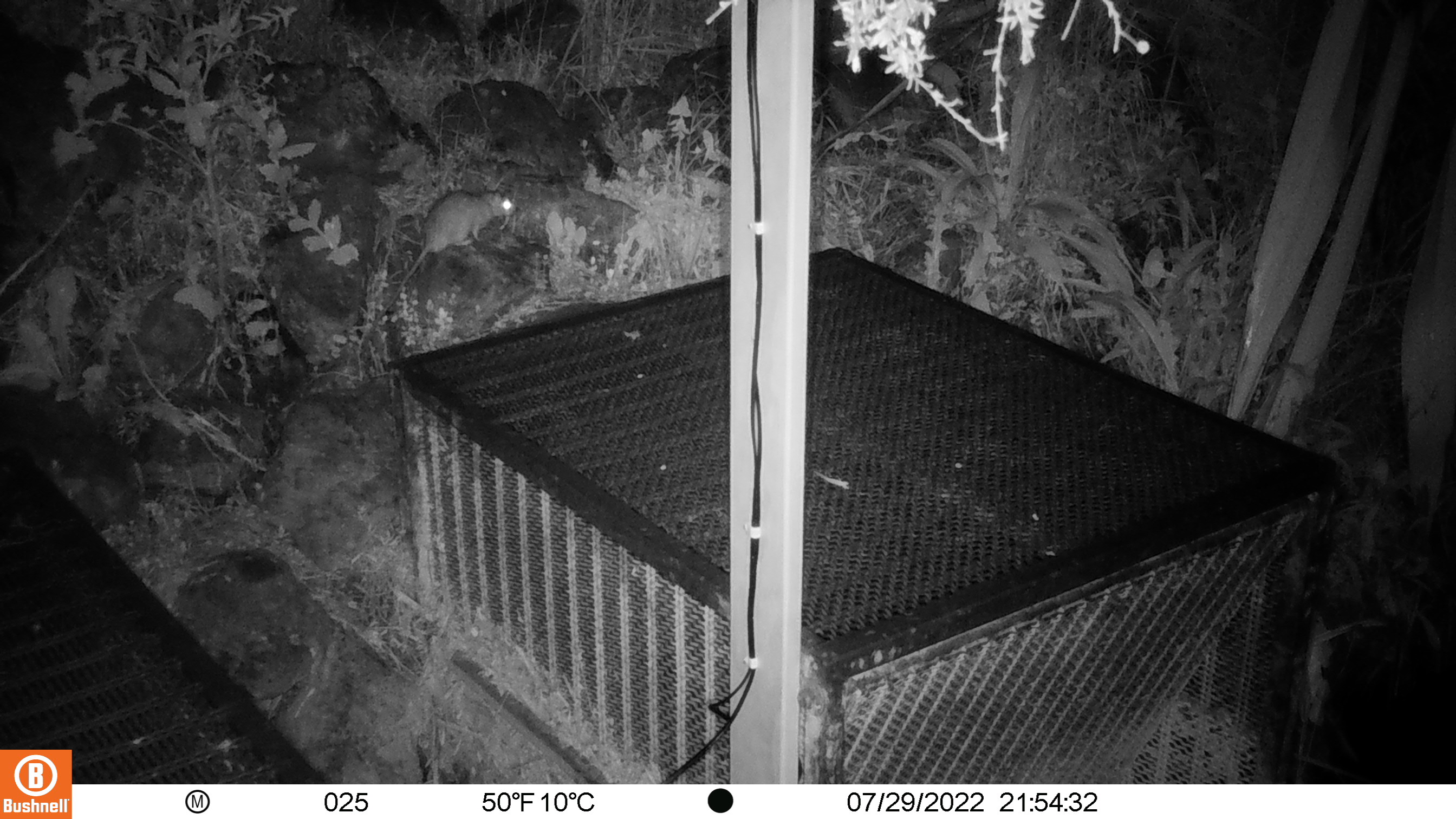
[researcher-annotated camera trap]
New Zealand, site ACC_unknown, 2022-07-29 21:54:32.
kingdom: Animalia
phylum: Chordata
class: Mammalia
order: Rodentia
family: Muridae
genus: Rattus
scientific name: Rattus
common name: rat